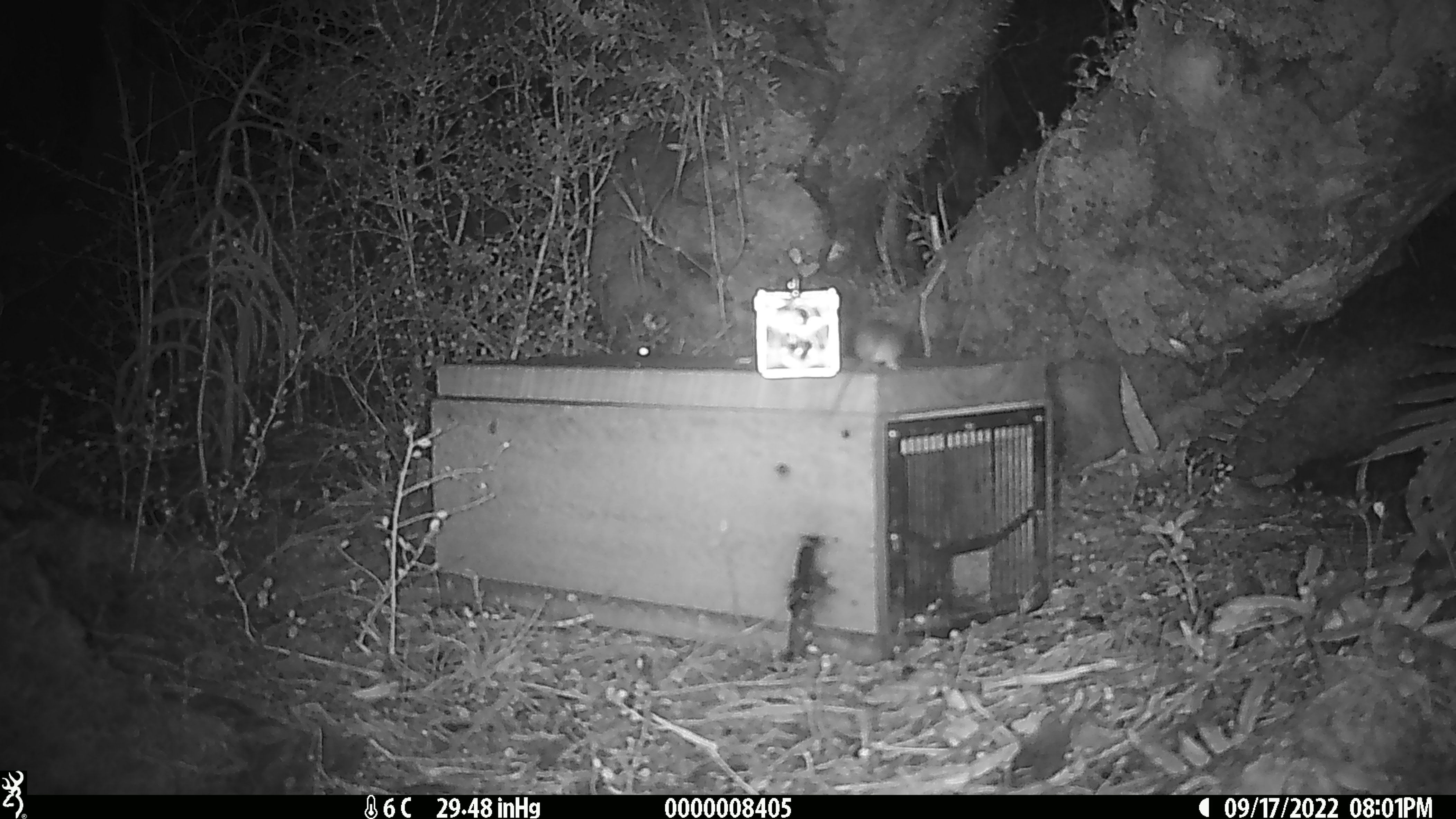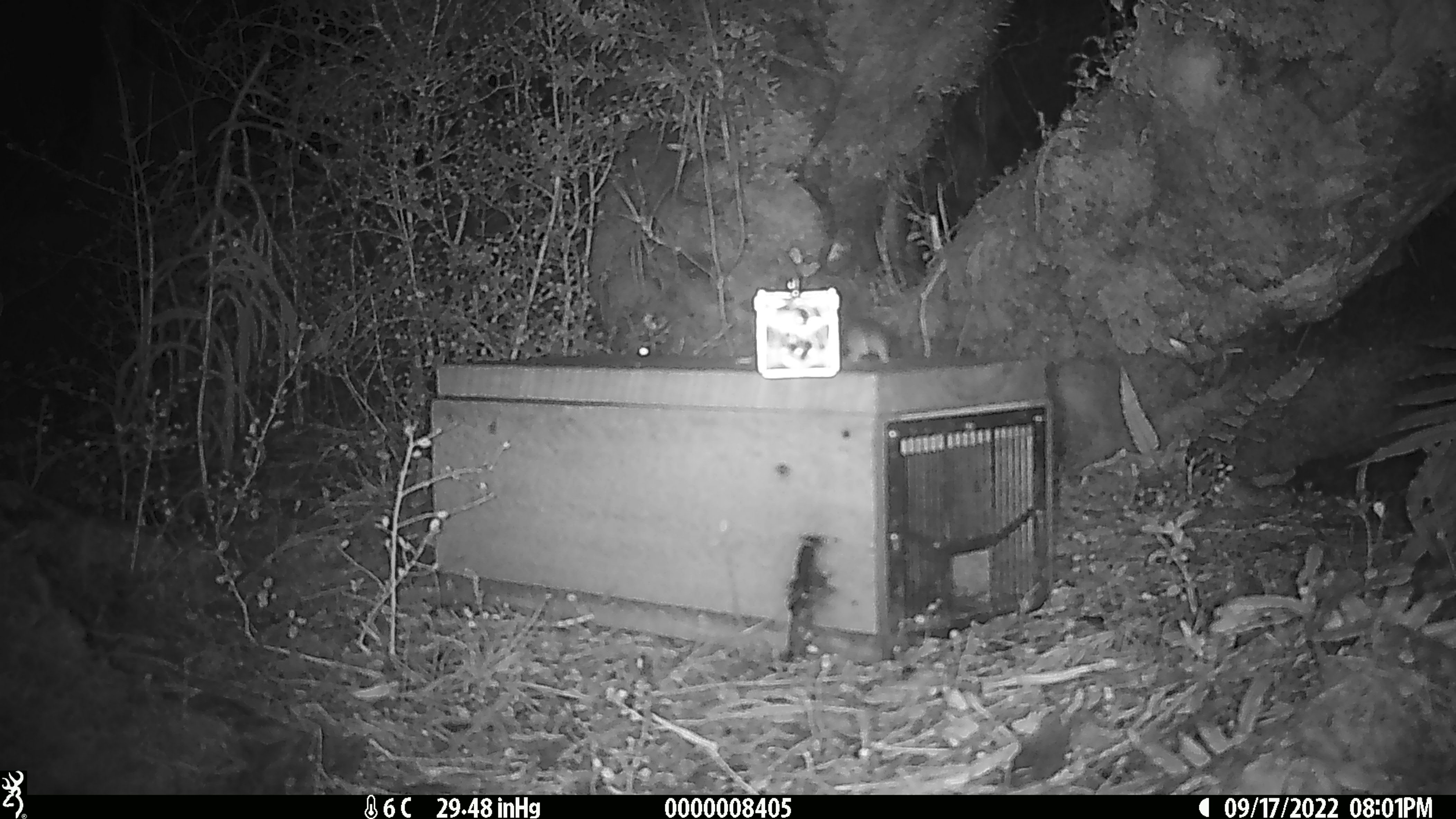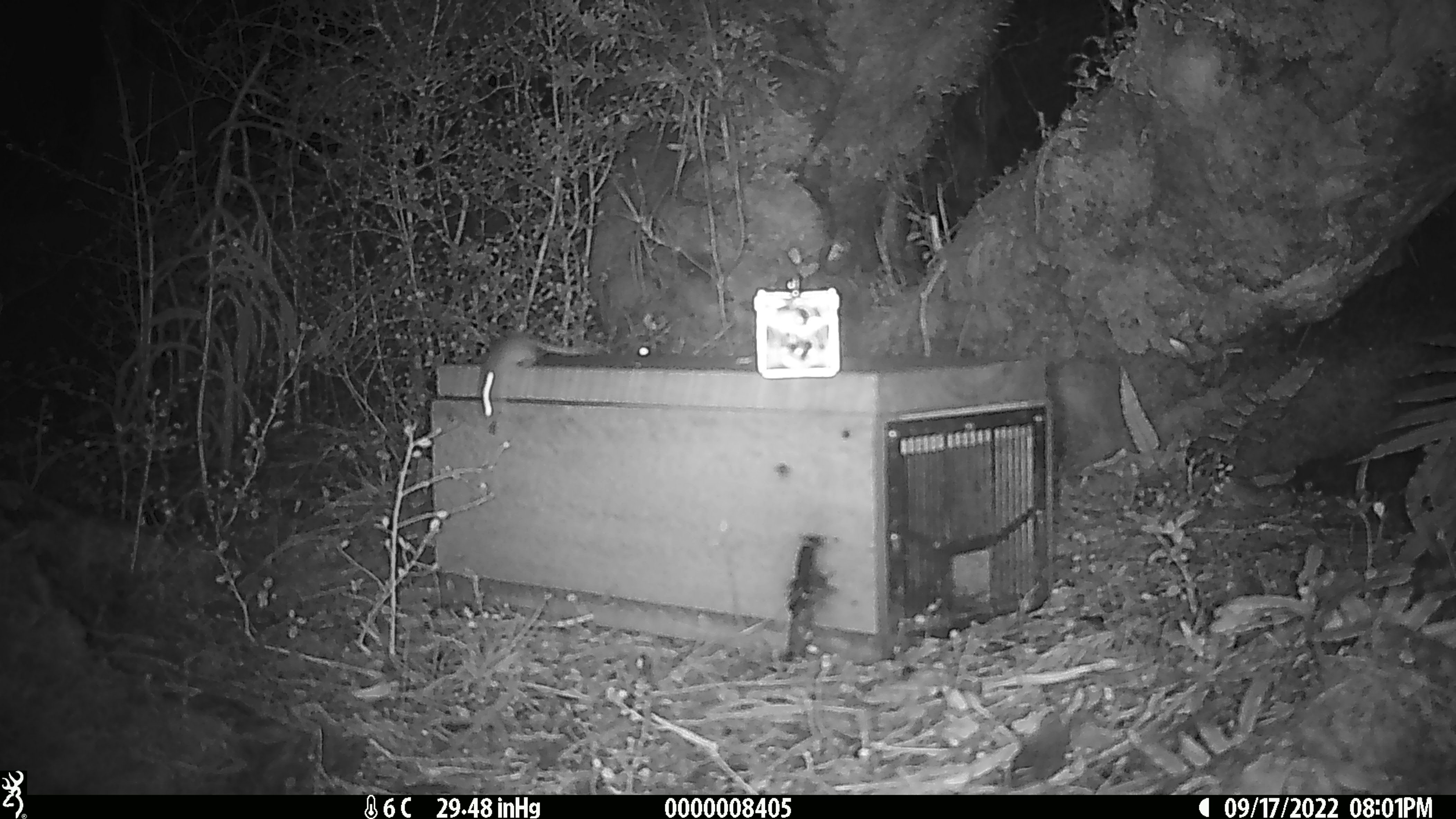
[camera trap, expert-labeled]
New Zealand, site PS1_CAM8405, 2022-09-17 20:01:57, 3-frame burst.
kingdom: Animalia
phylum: Chordata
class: Mammalia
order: Rodentia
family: Muridae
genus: Mus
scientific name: Mus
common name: mouse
Mouse (Mus).